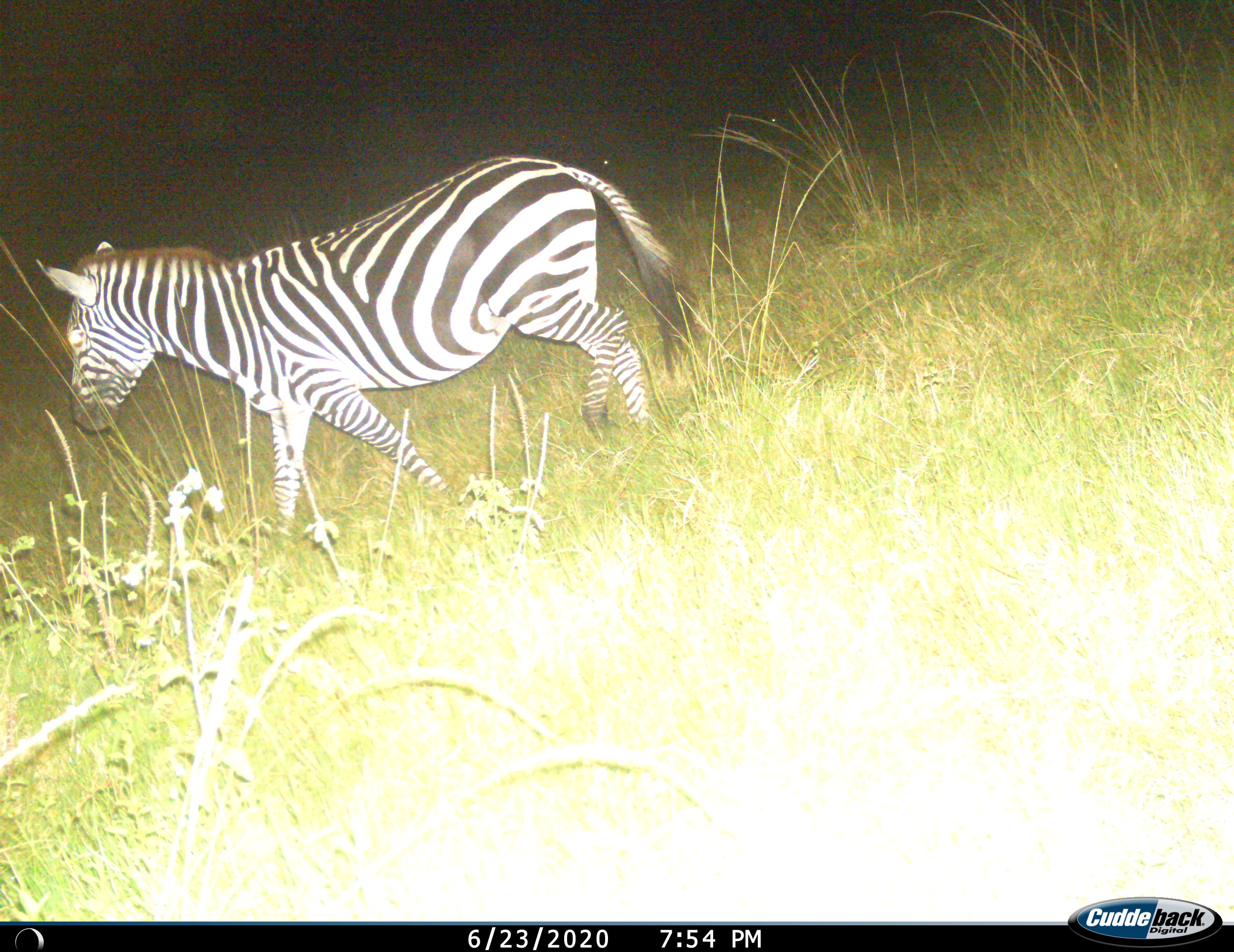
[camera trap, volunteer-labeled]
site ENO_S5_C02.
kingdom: Animalia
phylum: Chordata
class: Mammalia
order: Perissodactyla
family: Equidae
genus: Equus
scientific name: Equus quagga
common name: plains zebra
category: zebraplains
Zebraplains (plains zebra) (Equus quagga), count 1. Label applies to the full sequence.